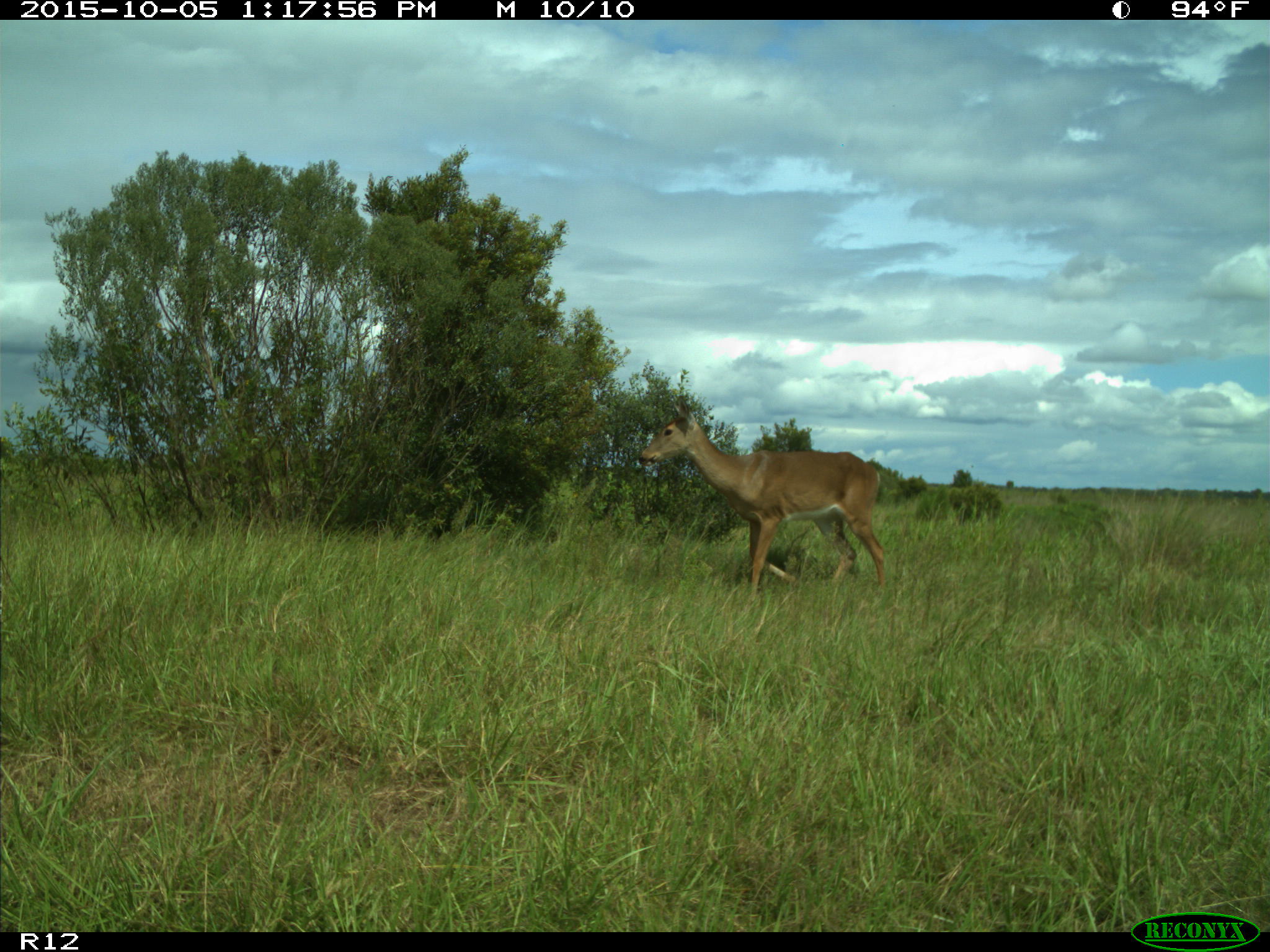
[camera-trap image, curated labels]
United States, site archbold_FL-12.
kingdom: Animalia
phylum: Chordata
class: Mammalia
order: Artiodactyla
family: Cervidae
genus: Odocoileus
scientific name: Odocoileus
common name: deer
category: unidentified deer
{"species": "unidentified deer (deer) (Odocoileus)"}